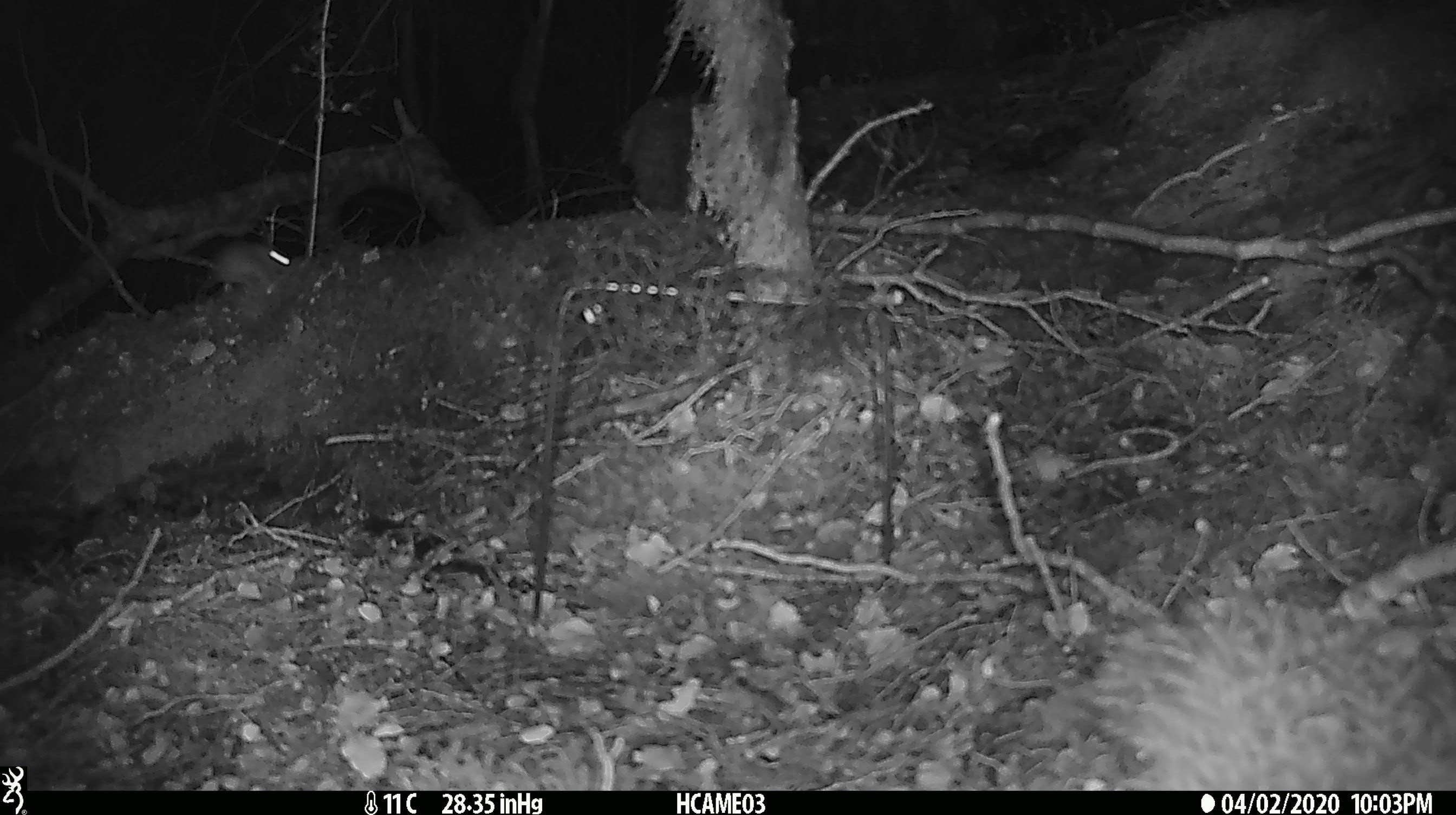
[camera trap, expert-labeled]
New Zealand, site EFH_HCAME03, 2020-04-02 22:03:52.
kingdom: Animalia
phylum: Chordata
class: Mammalia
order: Rodentia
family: Muridae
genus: Mus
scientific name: Mus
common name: mouse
Mouse (Mus).